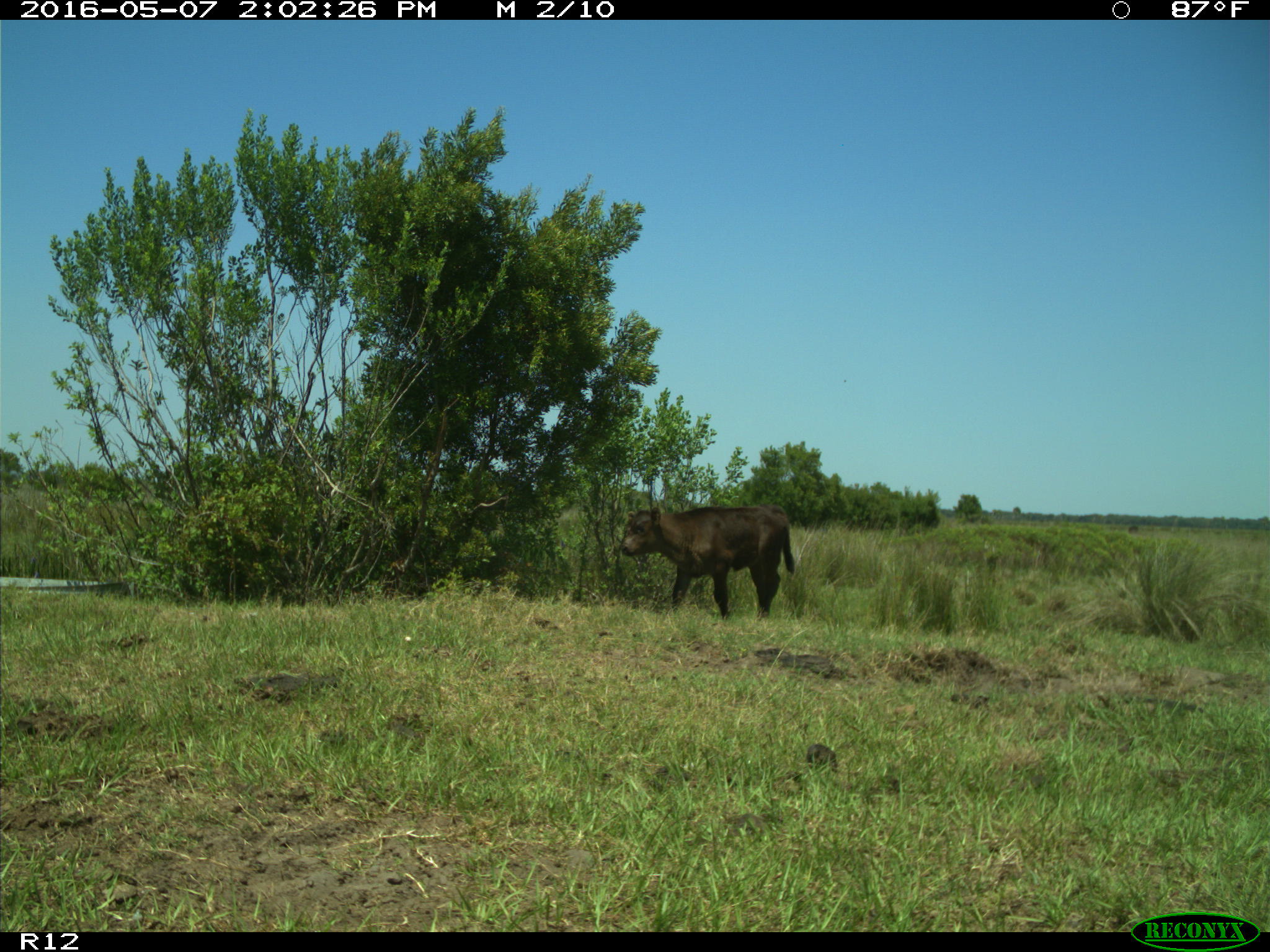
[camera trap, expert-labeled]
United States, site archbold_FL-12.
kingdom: Animalia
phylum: Chordata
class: Mammalia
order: Artiodactyla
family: Bovidae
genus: Bos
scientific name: Bos taurus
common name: domestic cow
Bos taurus (domestic cow).